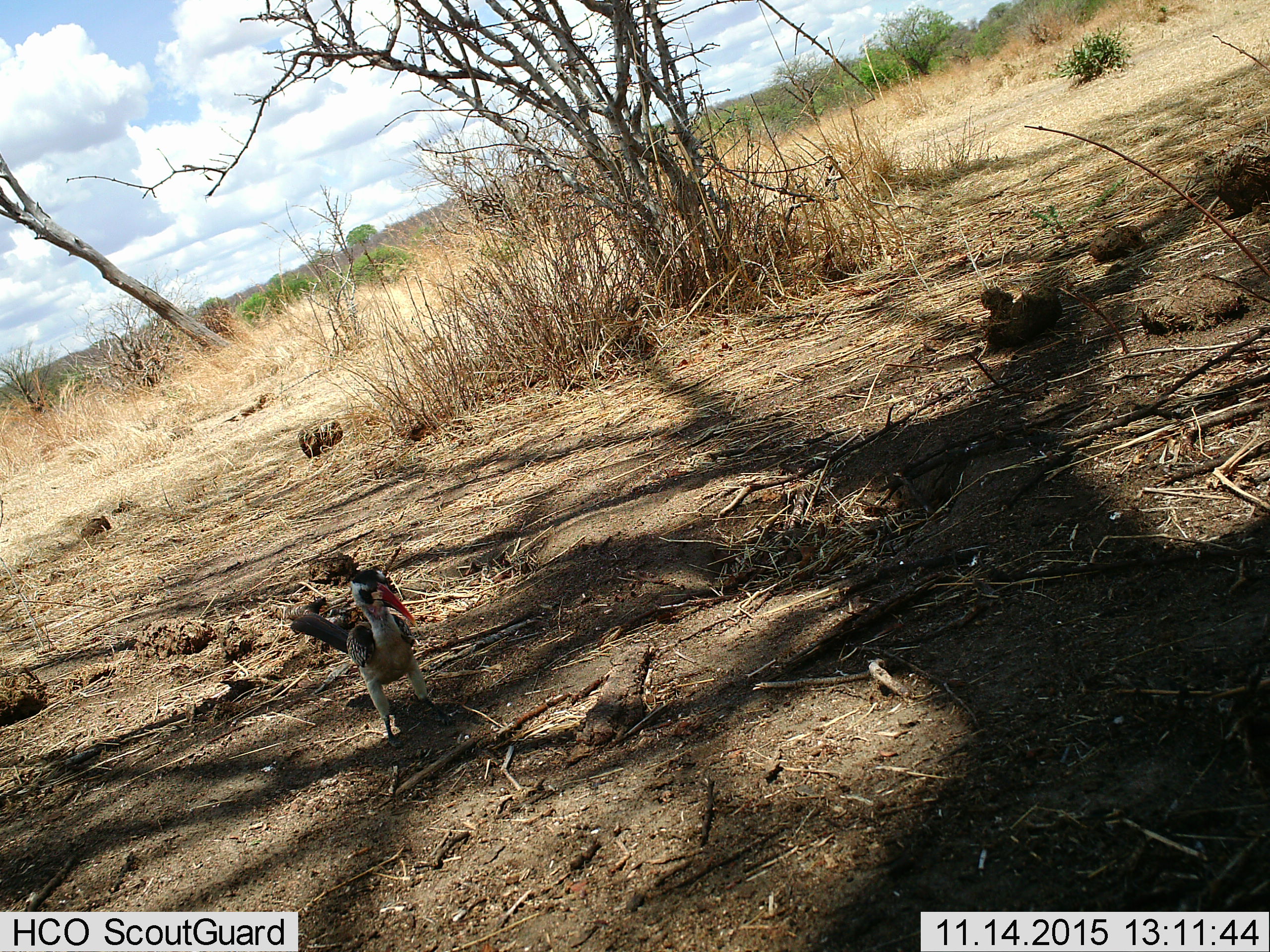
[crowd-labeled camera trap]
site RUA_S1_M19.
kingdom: Animalia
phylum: Chordata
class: Aves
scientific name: Aves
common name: bird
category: birdother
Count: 1.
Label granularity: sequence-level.